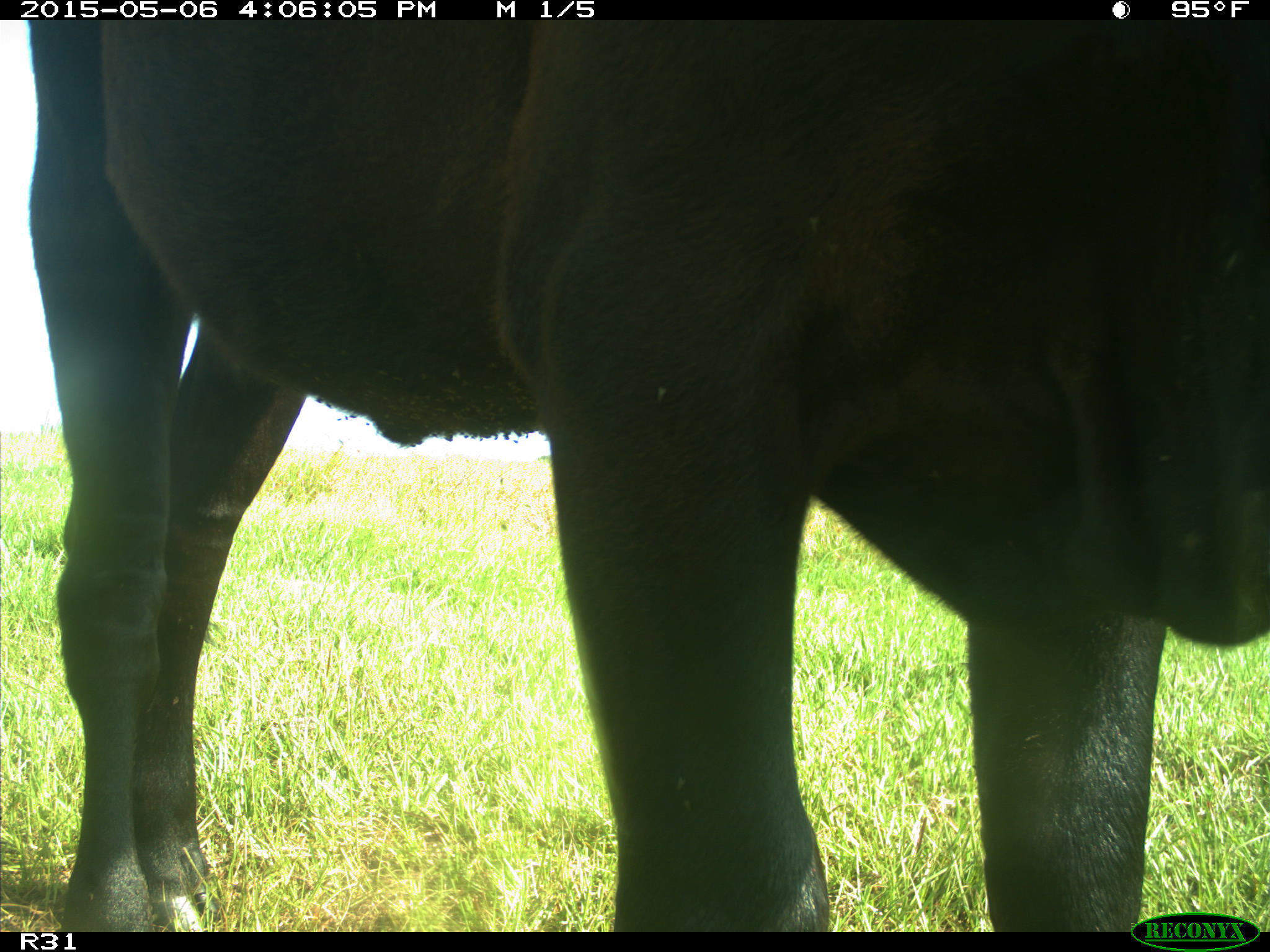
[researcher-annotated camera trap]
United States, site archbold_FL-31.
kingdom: Animalia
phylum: Chordata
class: Mammalia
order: Artiodactyla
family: Bovidae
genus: Bos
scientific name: Bos taurus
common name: domestic cow